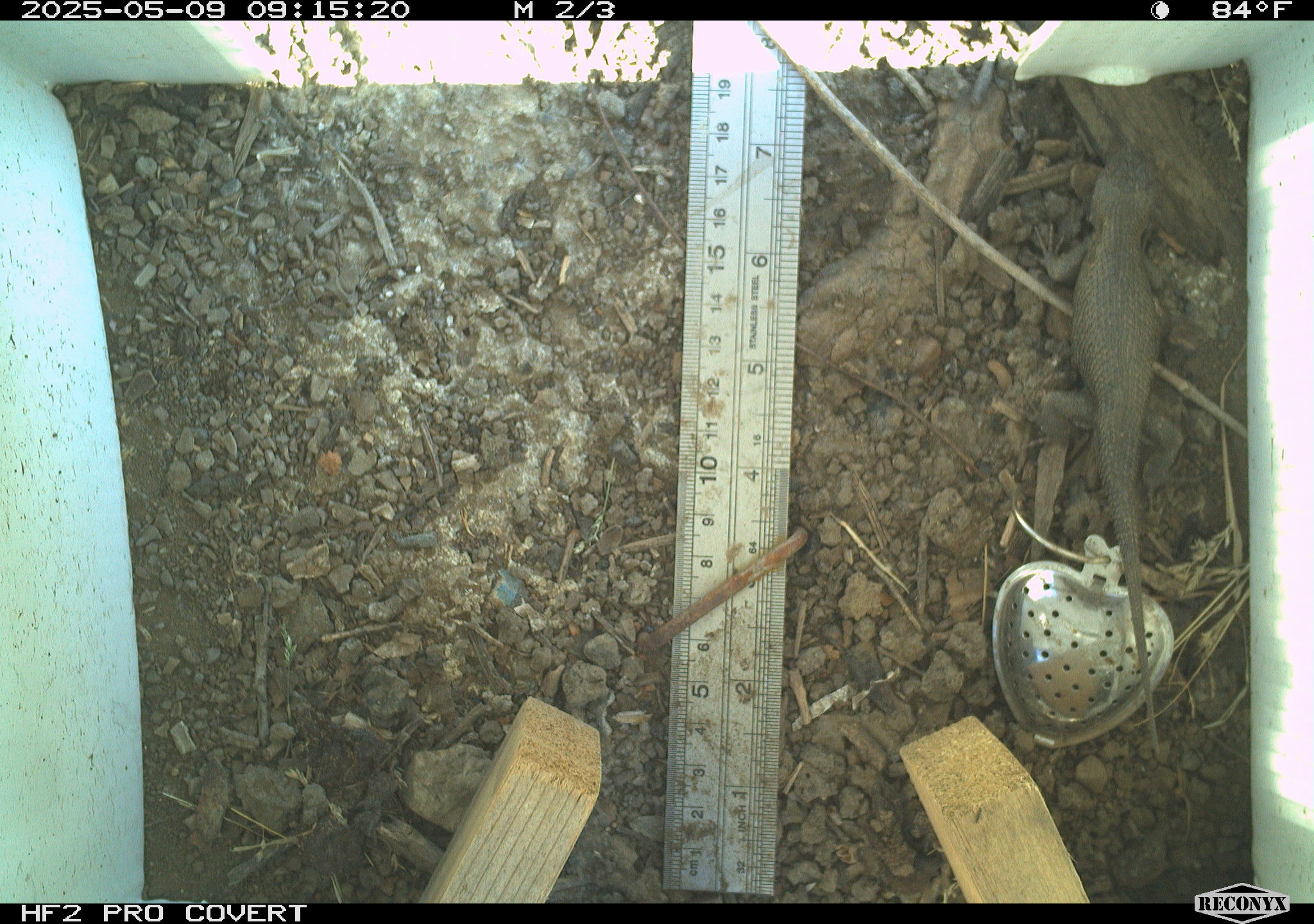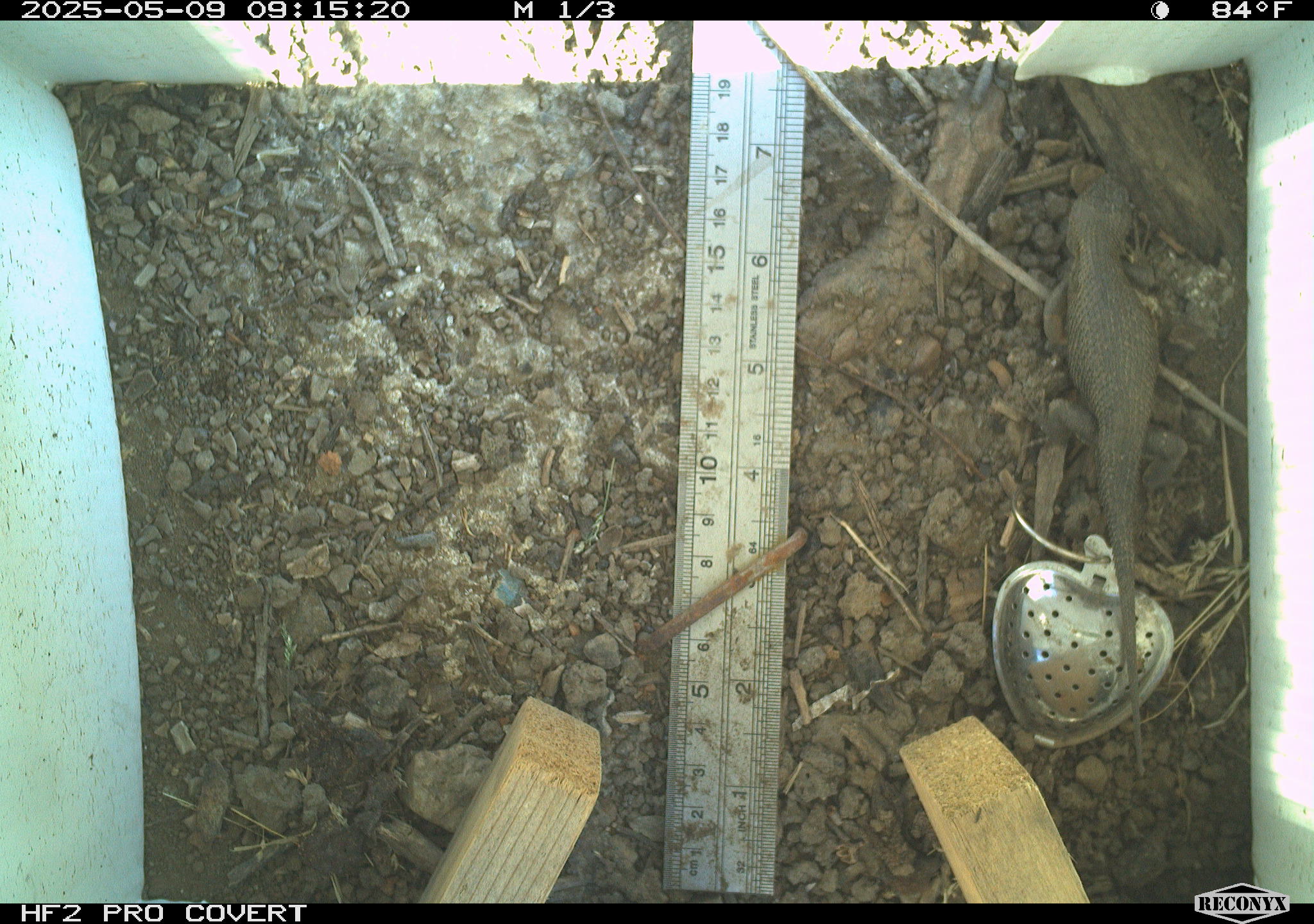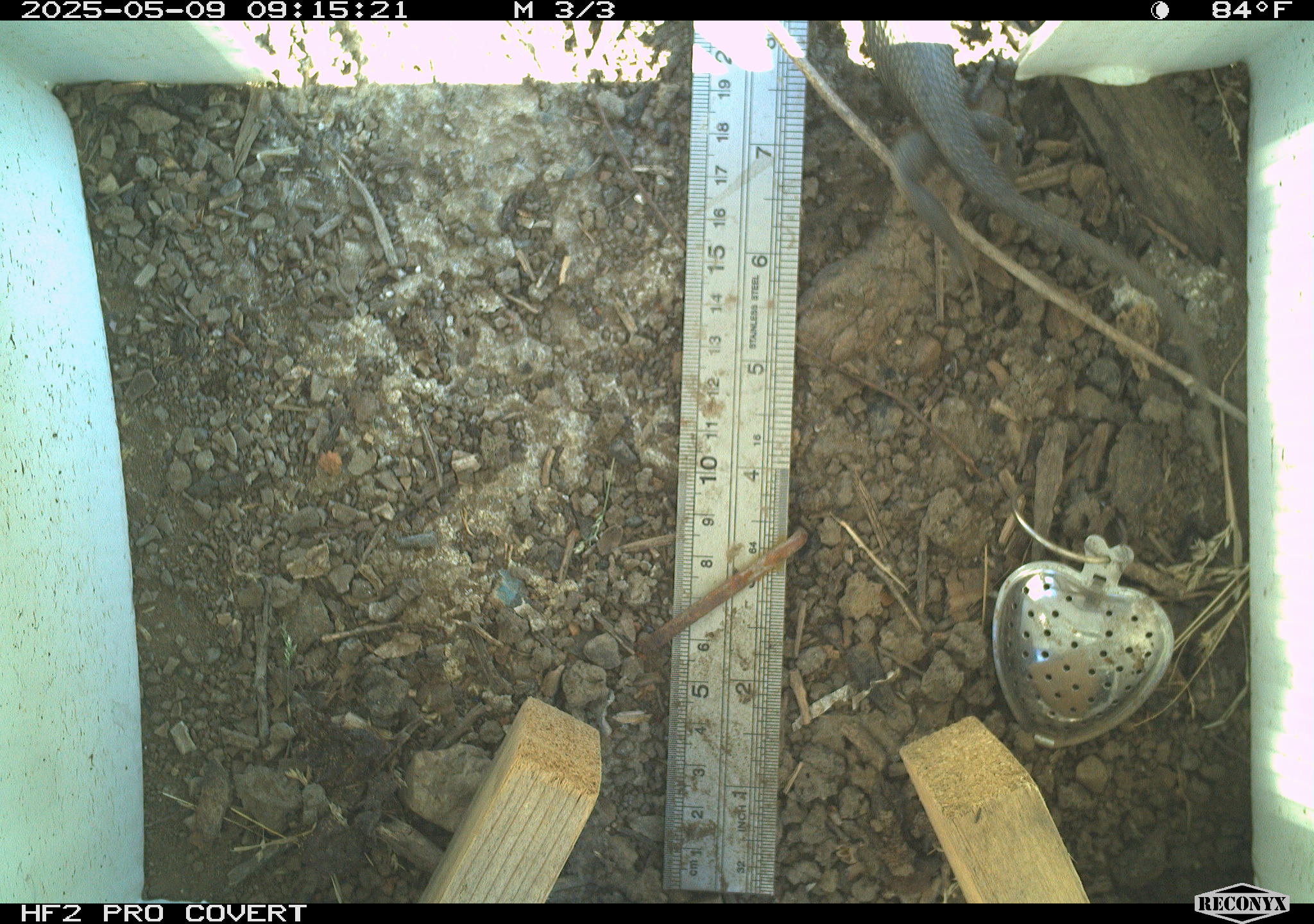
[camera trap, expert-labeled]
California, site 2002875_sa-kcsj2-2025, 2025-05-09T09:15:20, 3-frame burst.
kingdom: Animalia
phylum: Chordata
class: Reptilia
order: Squamata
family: Phrynosomatidae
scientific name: Phrynosomatidae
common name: north american spiny lizards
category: sceloporus/uta species